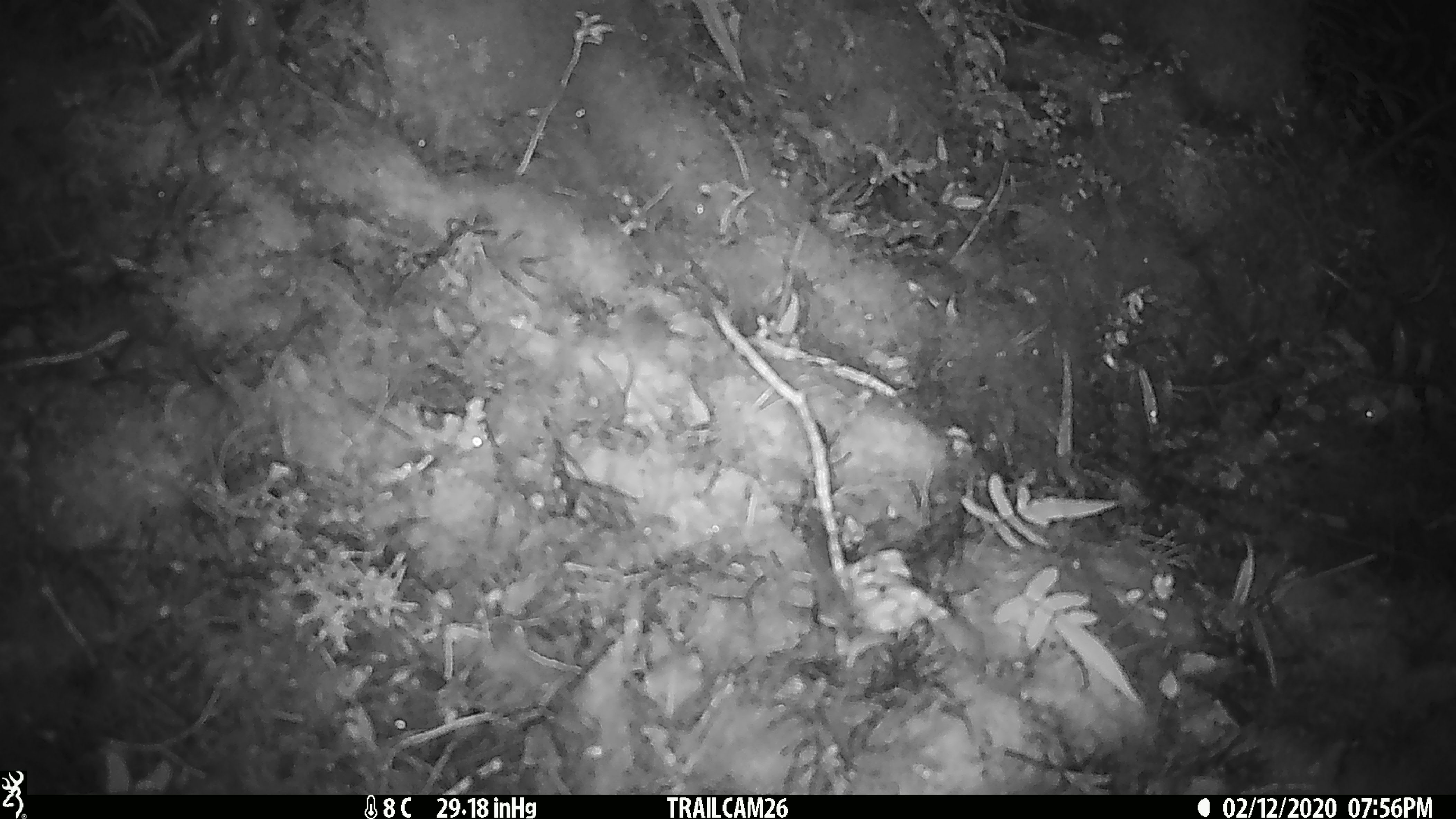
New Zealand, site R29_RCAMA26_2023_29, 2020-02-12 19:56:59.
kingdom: Animalia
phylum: Chordata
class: Mammalia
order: Rodentia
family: Muridae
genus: Mus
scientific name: Mus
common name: mouse